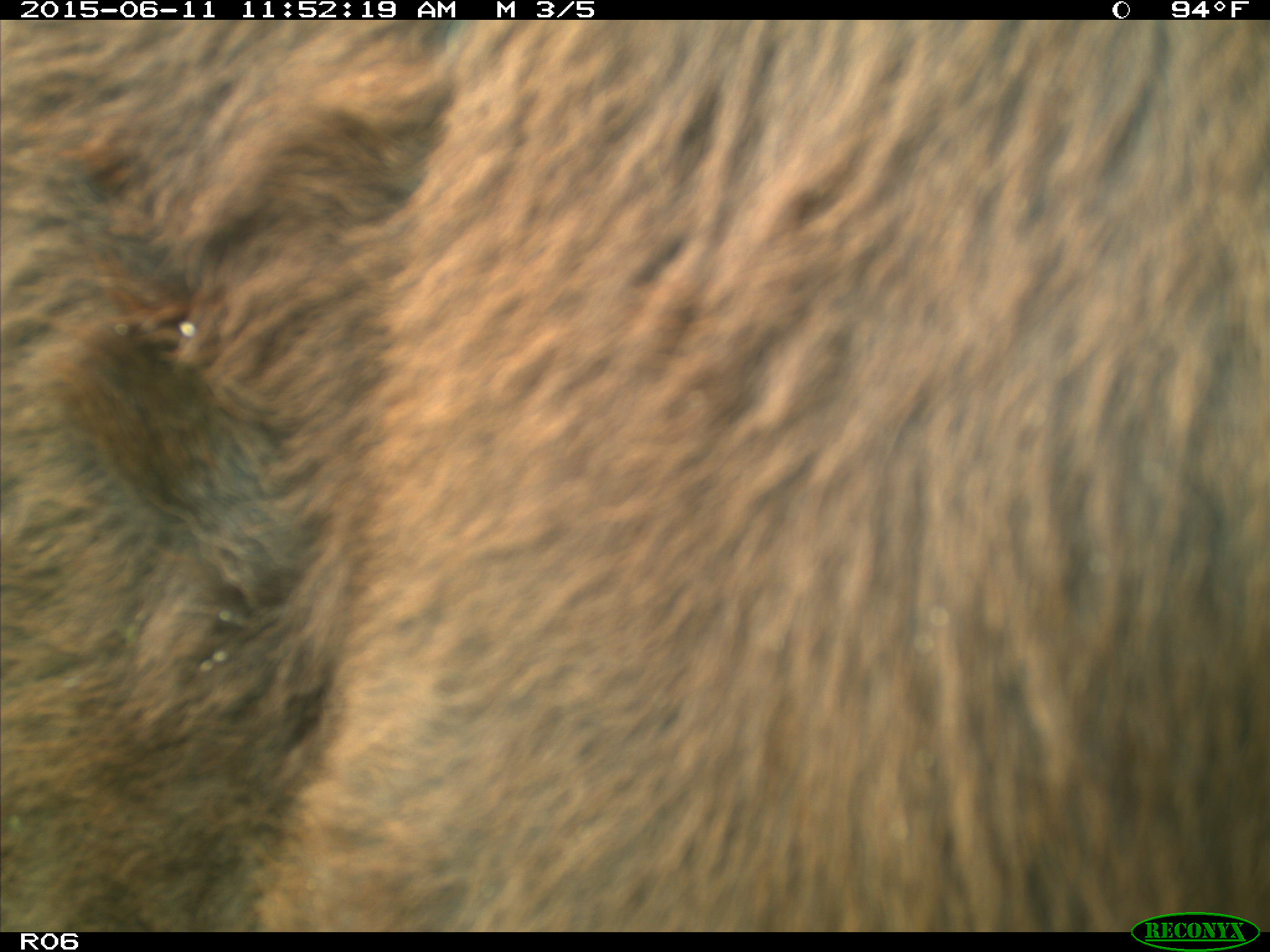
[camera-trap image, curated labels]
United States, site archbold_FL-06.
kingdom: Animalia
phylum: Chordata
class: Mammalia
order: Artiodactyla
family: Bovidae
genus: Bos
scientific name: Bos taurus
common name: domestic cow